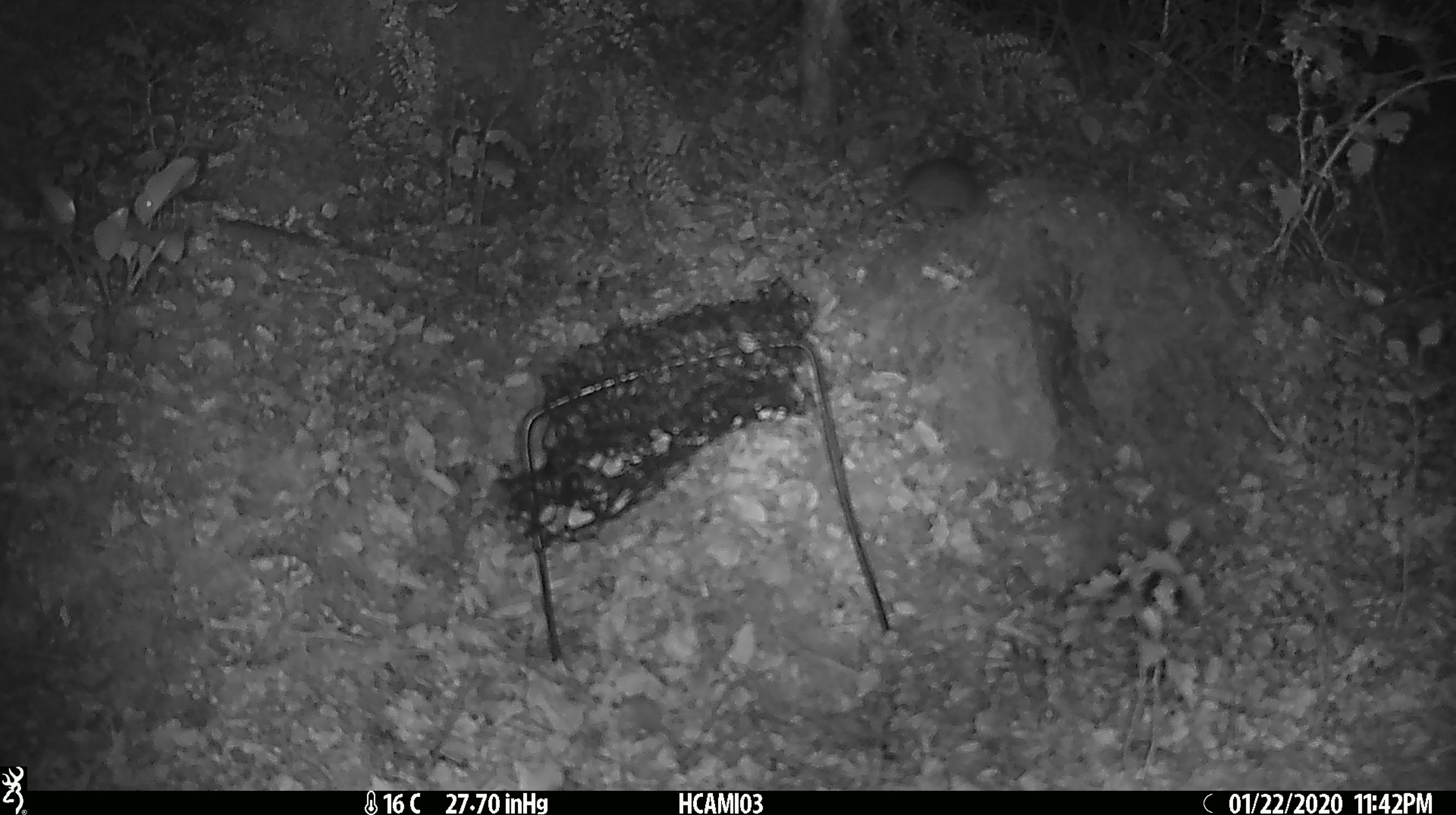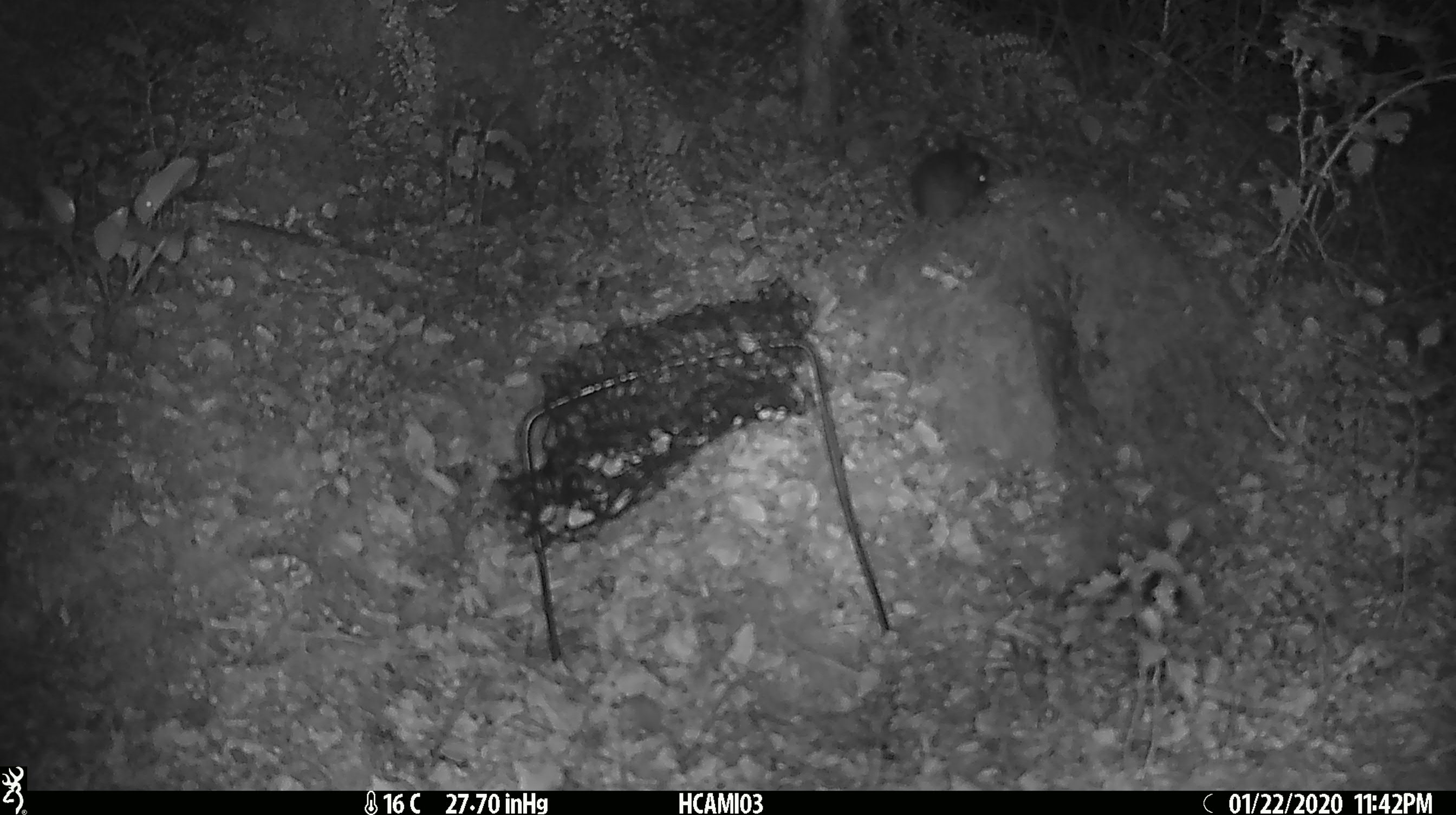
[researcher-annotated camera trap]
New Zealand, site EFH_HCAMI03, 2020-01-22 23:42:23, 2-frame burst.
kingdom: Animalia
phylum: Chordata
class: Mammalia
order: Rodentia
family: Muridae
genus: Mus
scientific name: Mus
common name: mouse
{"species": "mouse (Mus)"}